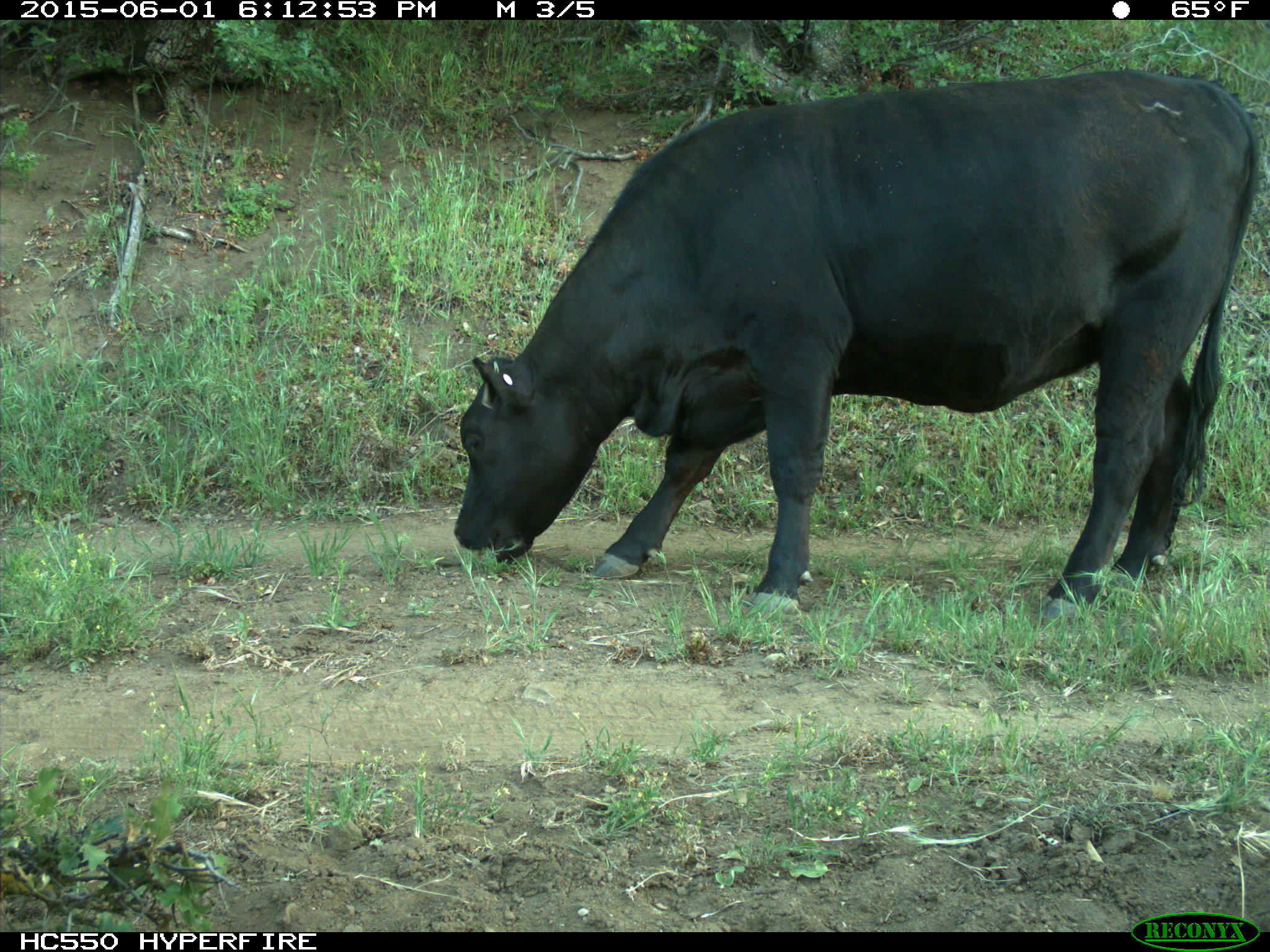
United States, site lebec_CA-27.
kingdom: Animalia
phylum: Chordata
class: Mammalia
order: Artiodactyla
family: Bovidae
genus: Bos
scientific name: Bos taurus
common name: domestic cow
Bos taurus (domestic cow).